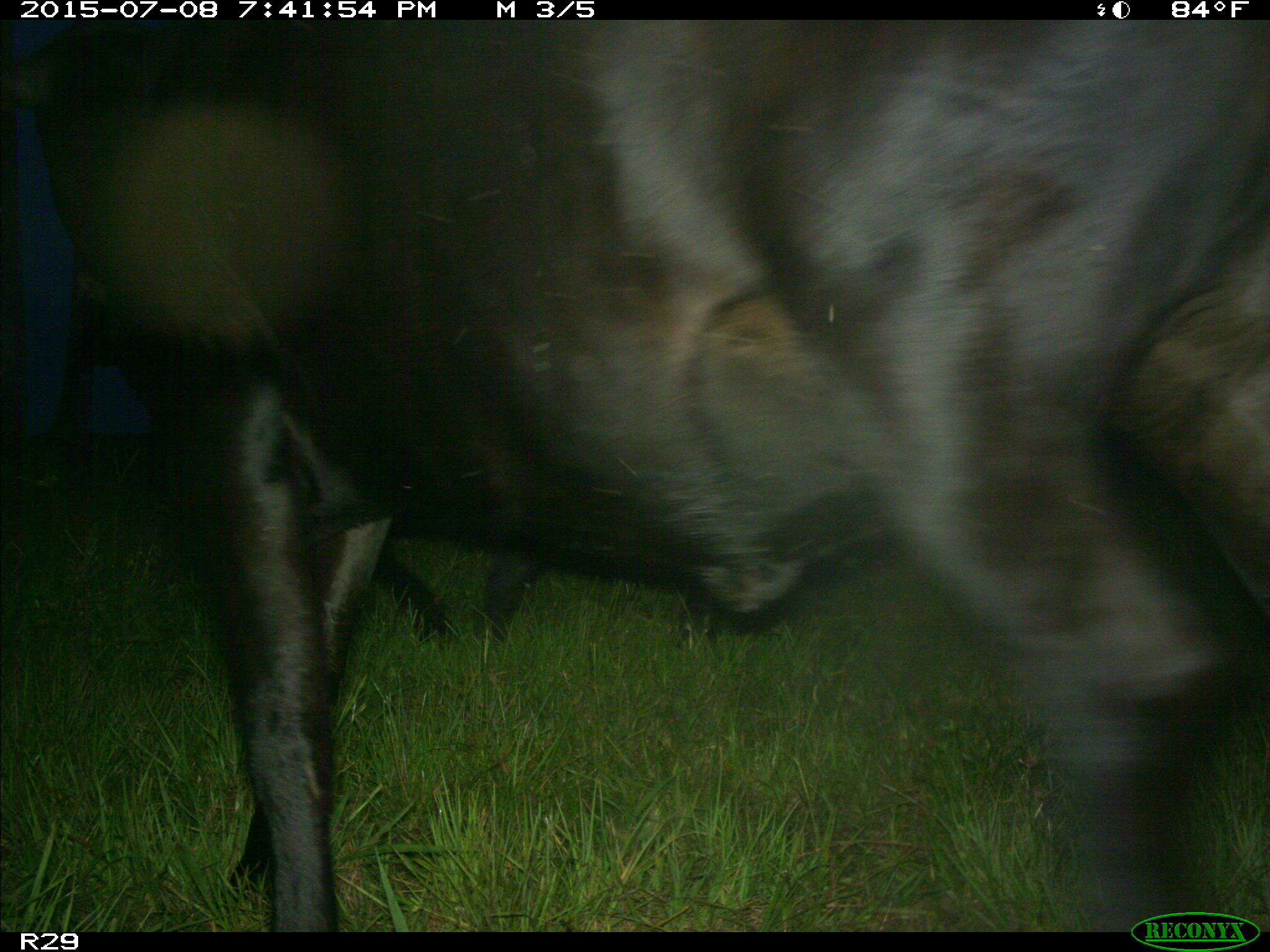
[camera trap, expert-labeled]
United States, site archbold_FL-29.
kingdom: Animalia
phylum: Chordata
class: Mammalia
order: Artiodactyla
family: Bovidae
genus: Bos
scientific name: Bos taurus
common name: domestic cow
Bos taurus (domestic cow).